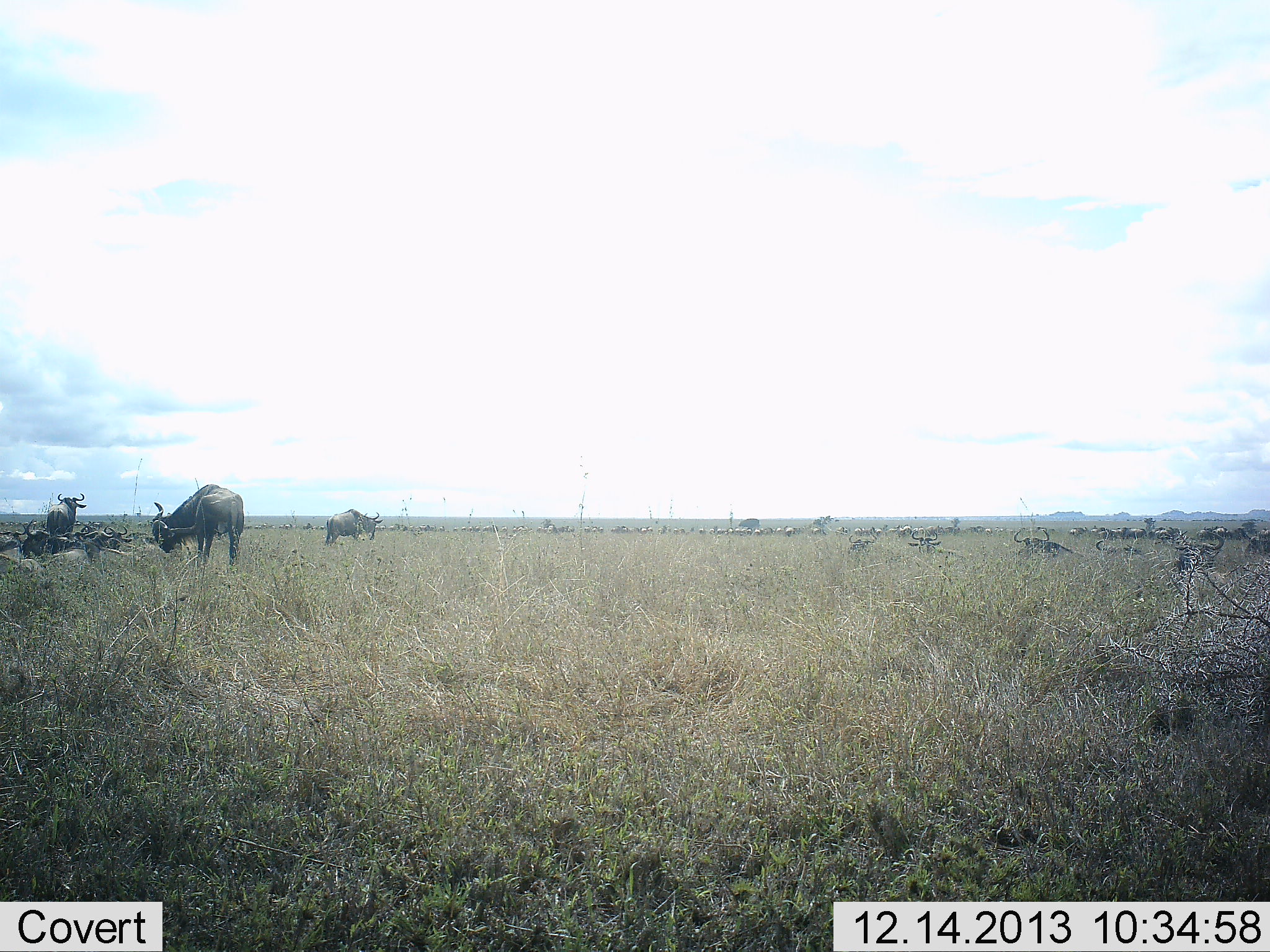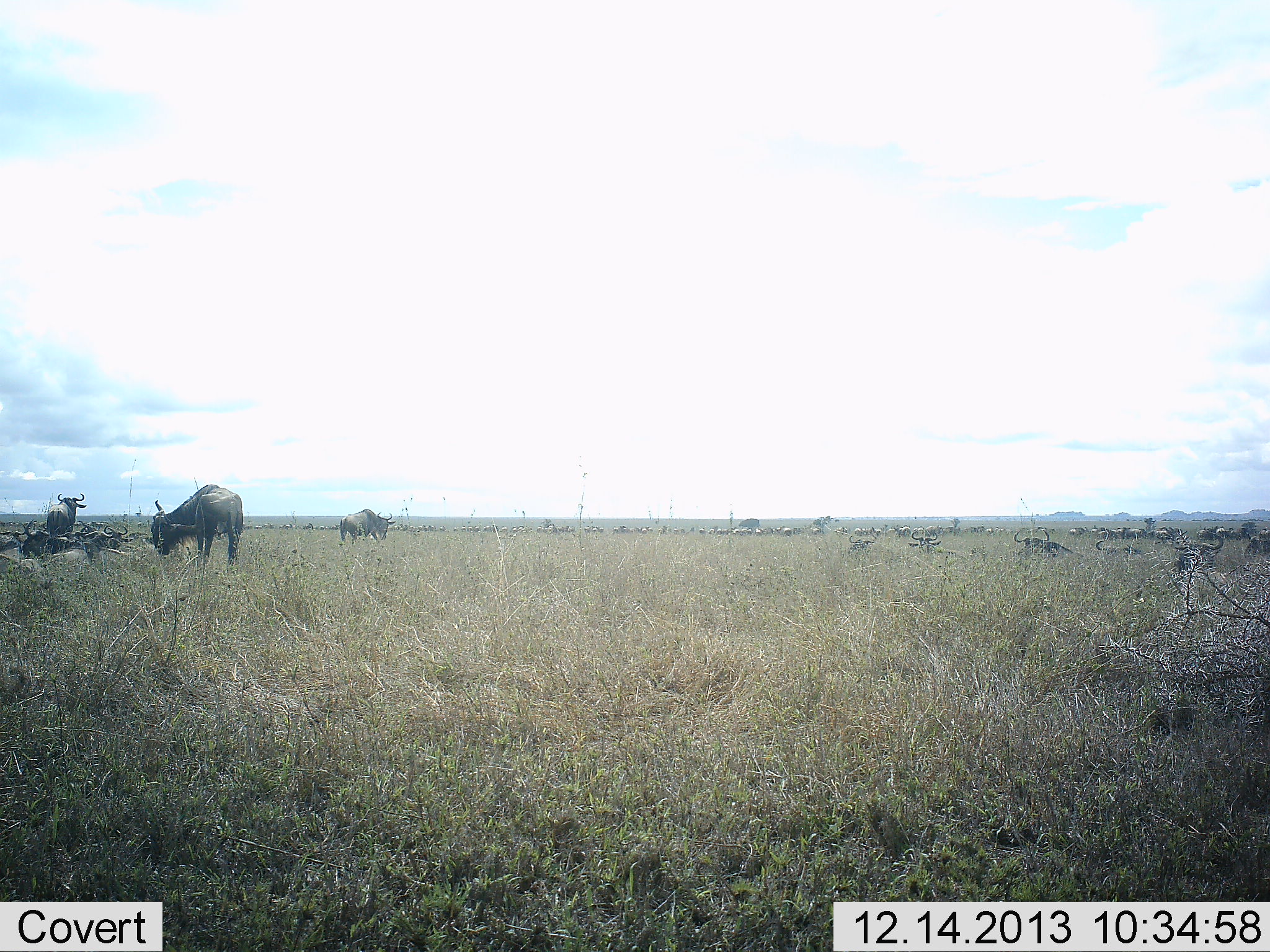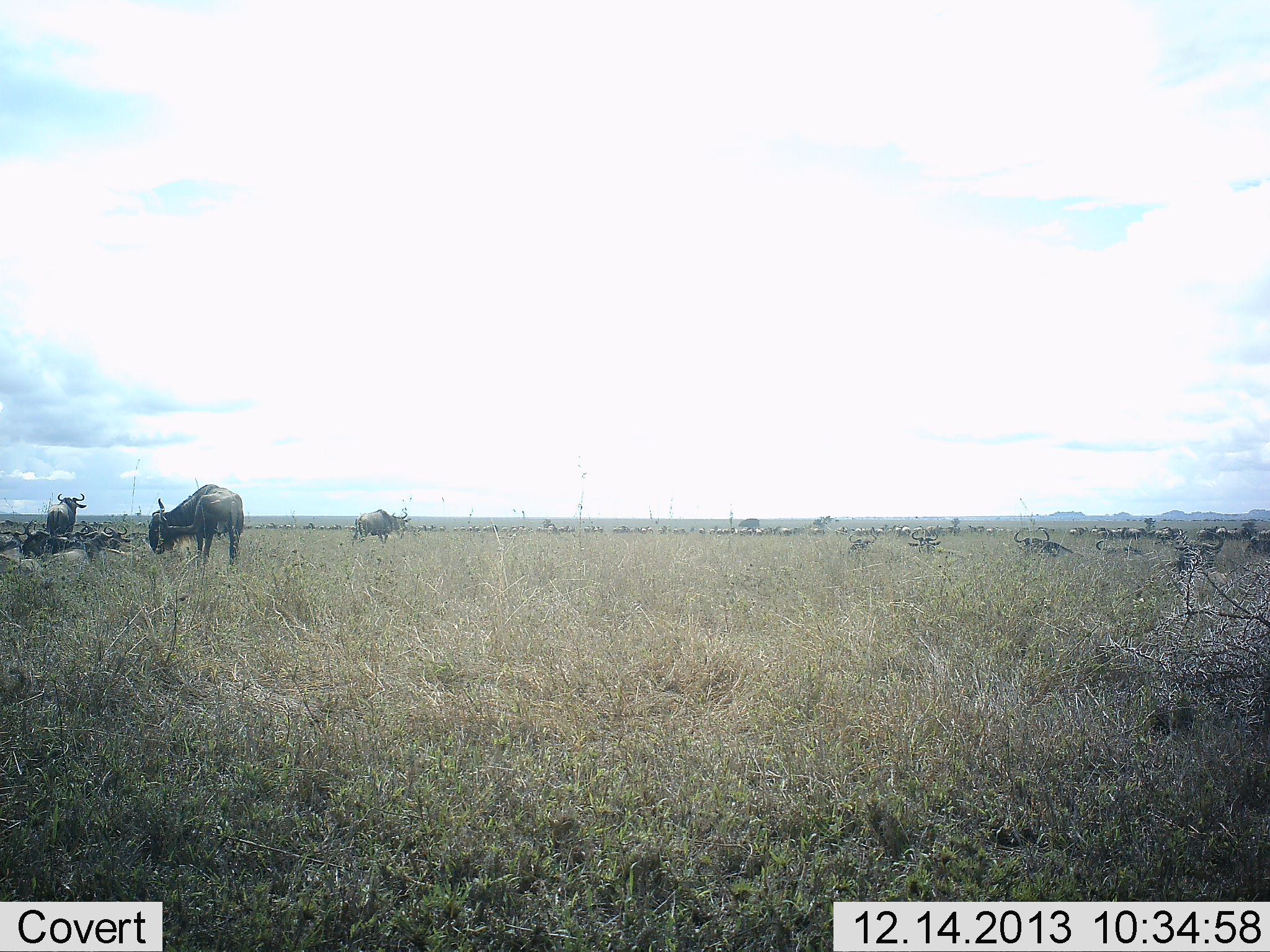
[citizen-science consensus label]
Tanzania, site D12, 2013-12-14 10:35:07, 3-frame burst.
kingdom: Animalia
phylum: Chordata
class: Mammalia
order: Artiodactyla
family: Bovidae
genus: Connochaetes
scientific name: Connochaetes taurinus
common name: blue wildebeest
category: wildebeest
Wildebeest (blue wildebeest) (Connochaetes taurinus), count 10. Behavior (volunteer vote fractions): standing 55%, resting 27%, moving 73%, interacting 0%. Young present (vote fraction): 0%. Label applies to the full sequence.